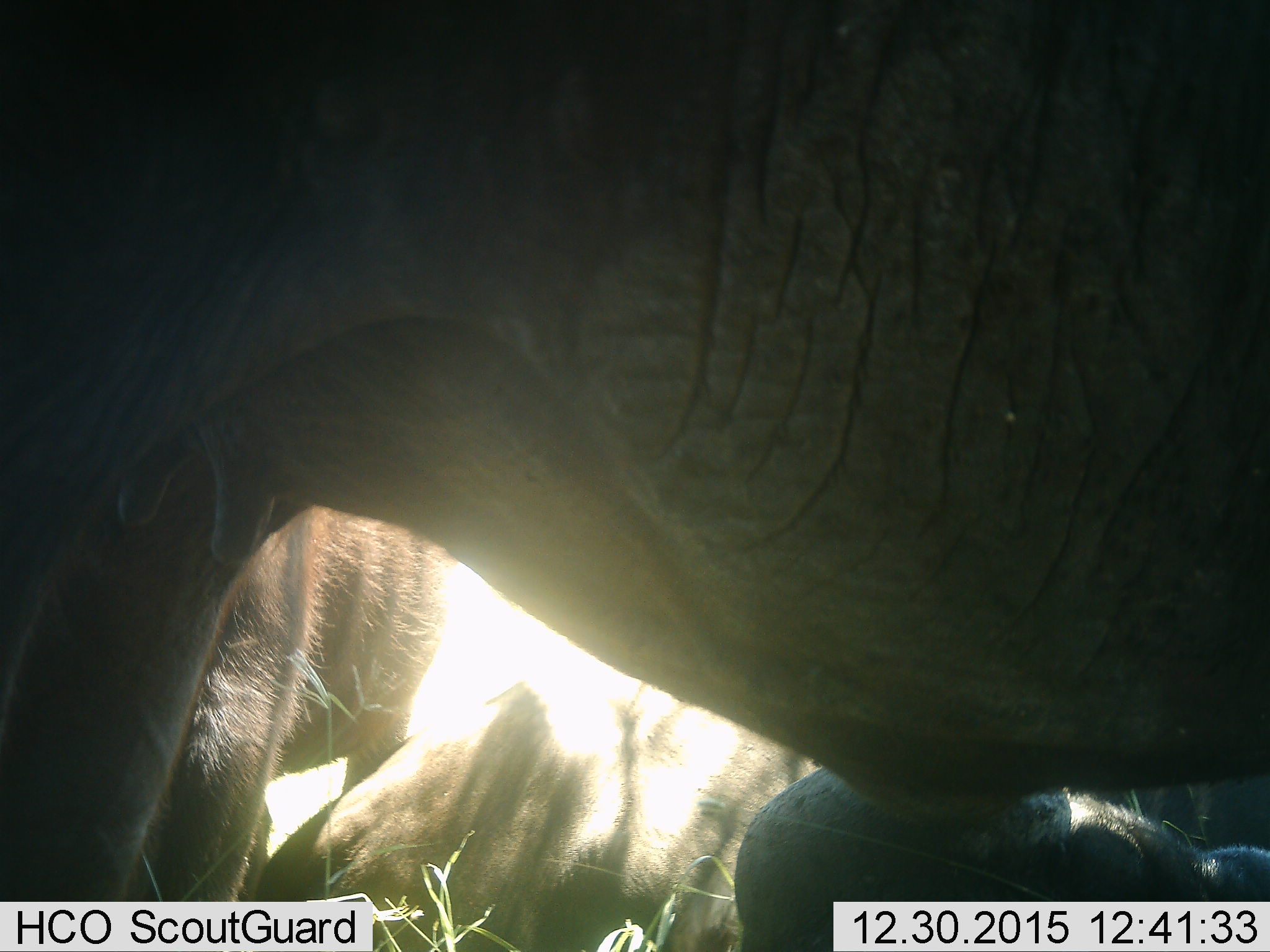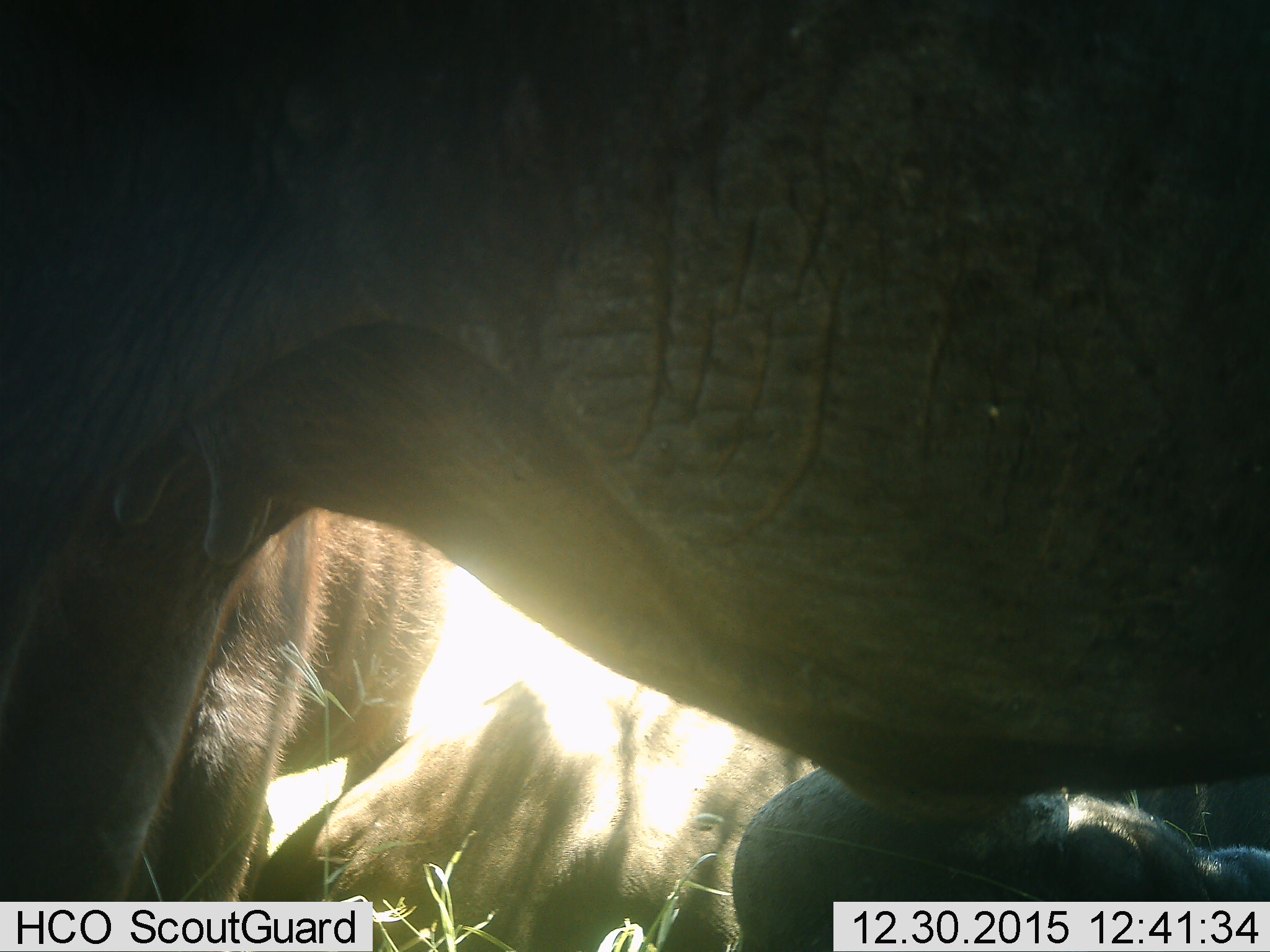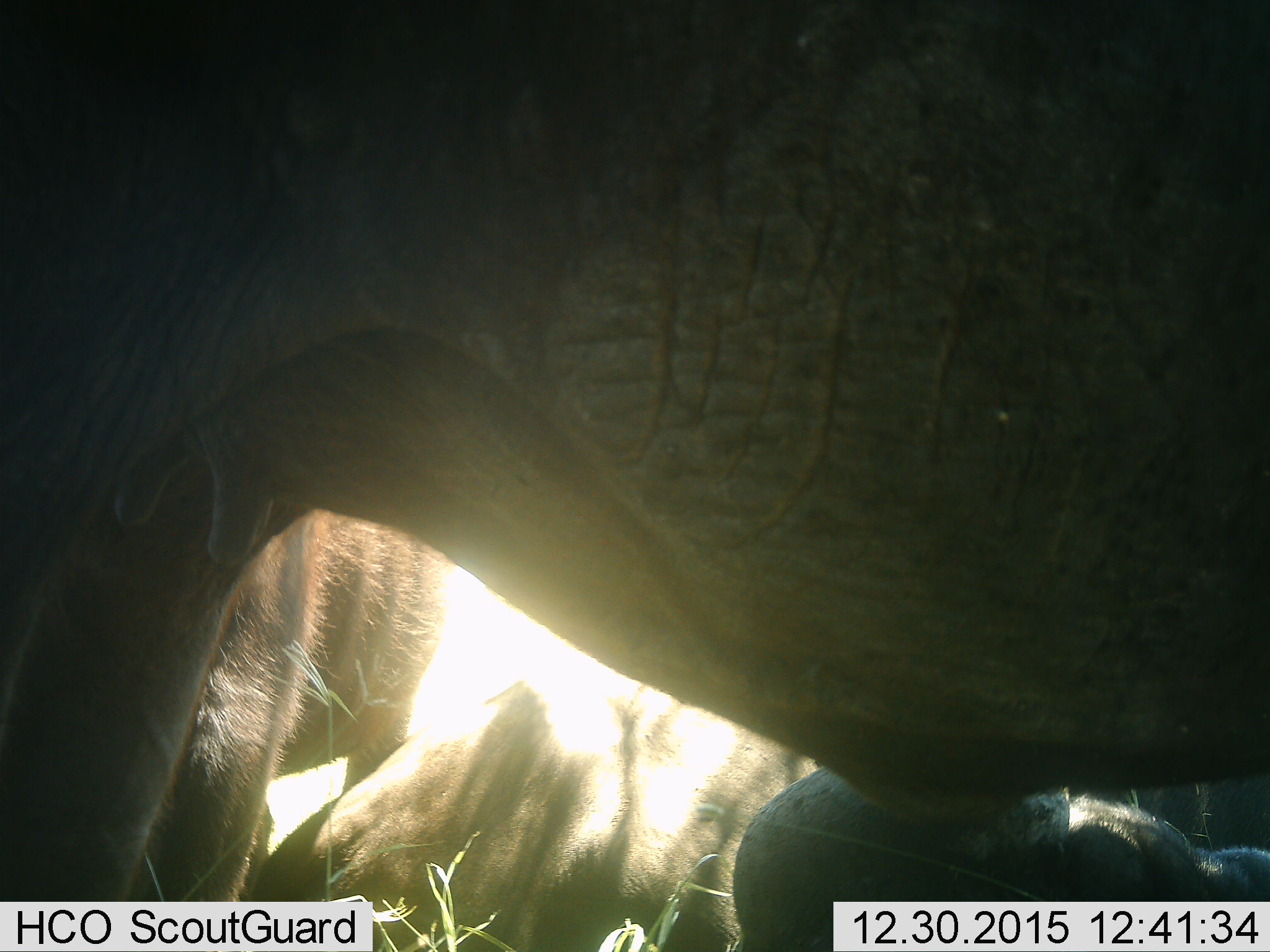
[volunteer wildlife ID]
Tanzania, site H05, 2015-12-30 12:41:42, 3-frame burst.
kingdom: Animalia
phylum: Chordata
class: Mammalia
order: Artiodactyla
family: Bovidae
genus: Connochaetes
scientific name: Connochaetes taurinus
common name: blue wildebeest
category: wildebeest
Wildebeest (blue wildebeest) (Connochaetes taurinus), count 3. Behavior (volunteer vote fractions): standing 50%, resting 100%, moving 0%, interacting 25%. Young present (vote fraction): 0%. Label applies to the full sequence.